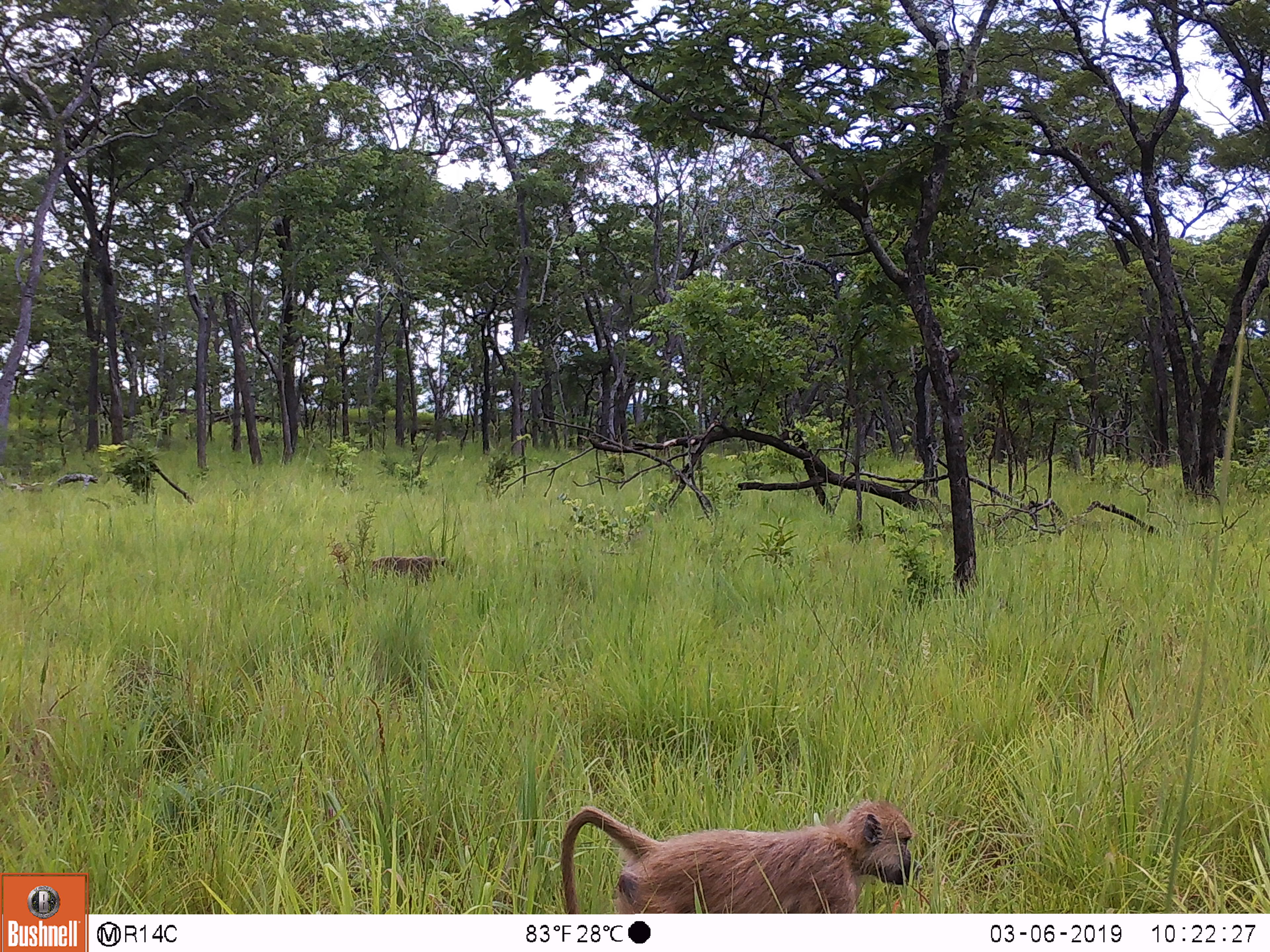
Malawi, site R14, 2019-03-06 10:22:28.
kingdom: Animalia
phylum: Chordata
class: Mammalia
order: Primates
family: Cercopithecidae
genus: Papio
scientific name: Papio cynocephalus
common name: yellow baboon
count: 2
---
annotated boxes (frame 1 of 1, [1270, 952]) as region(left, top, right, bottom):
yellow baboon: region(550, 780, 922, 911); region(339, 551, 479, 593)